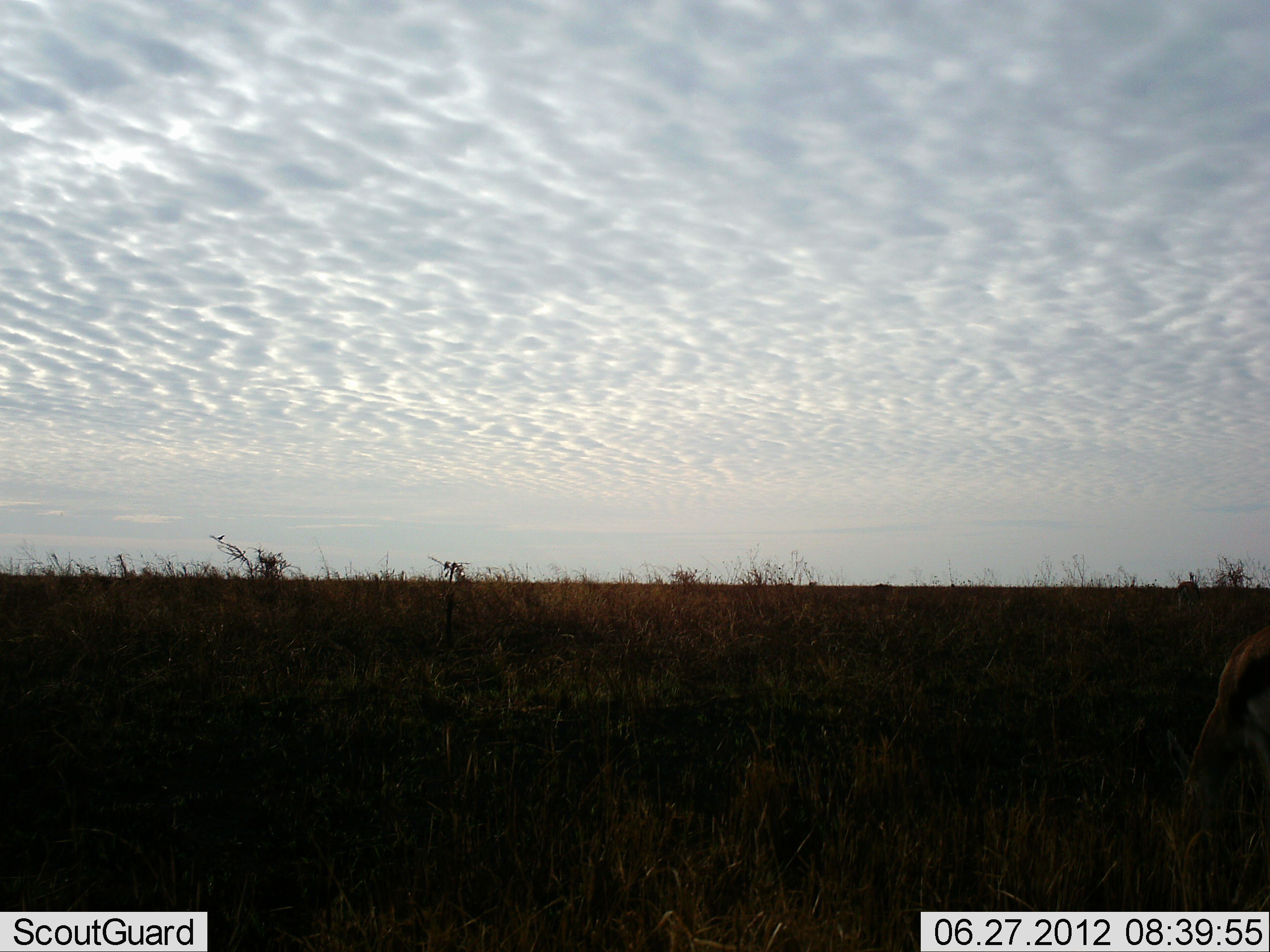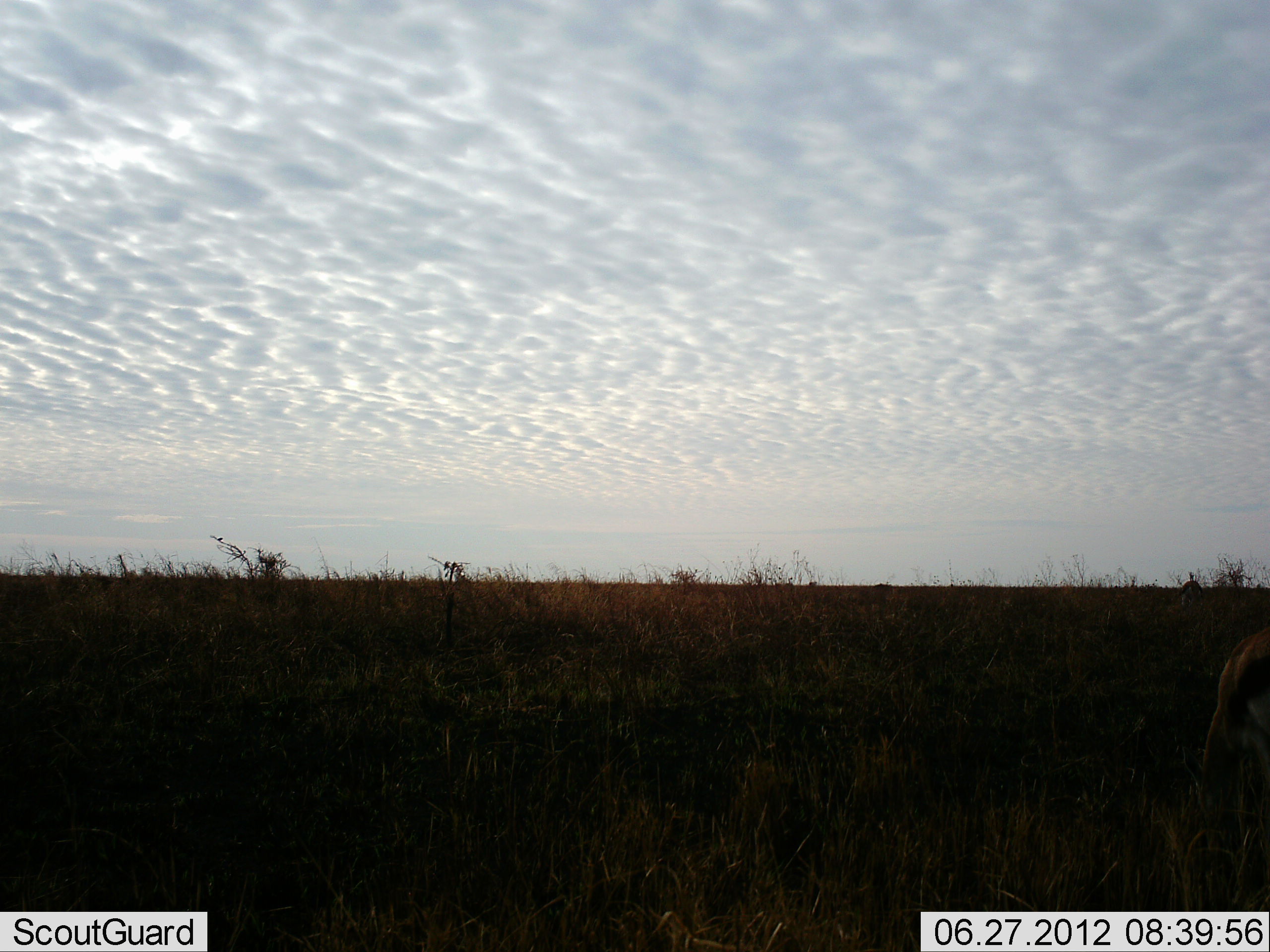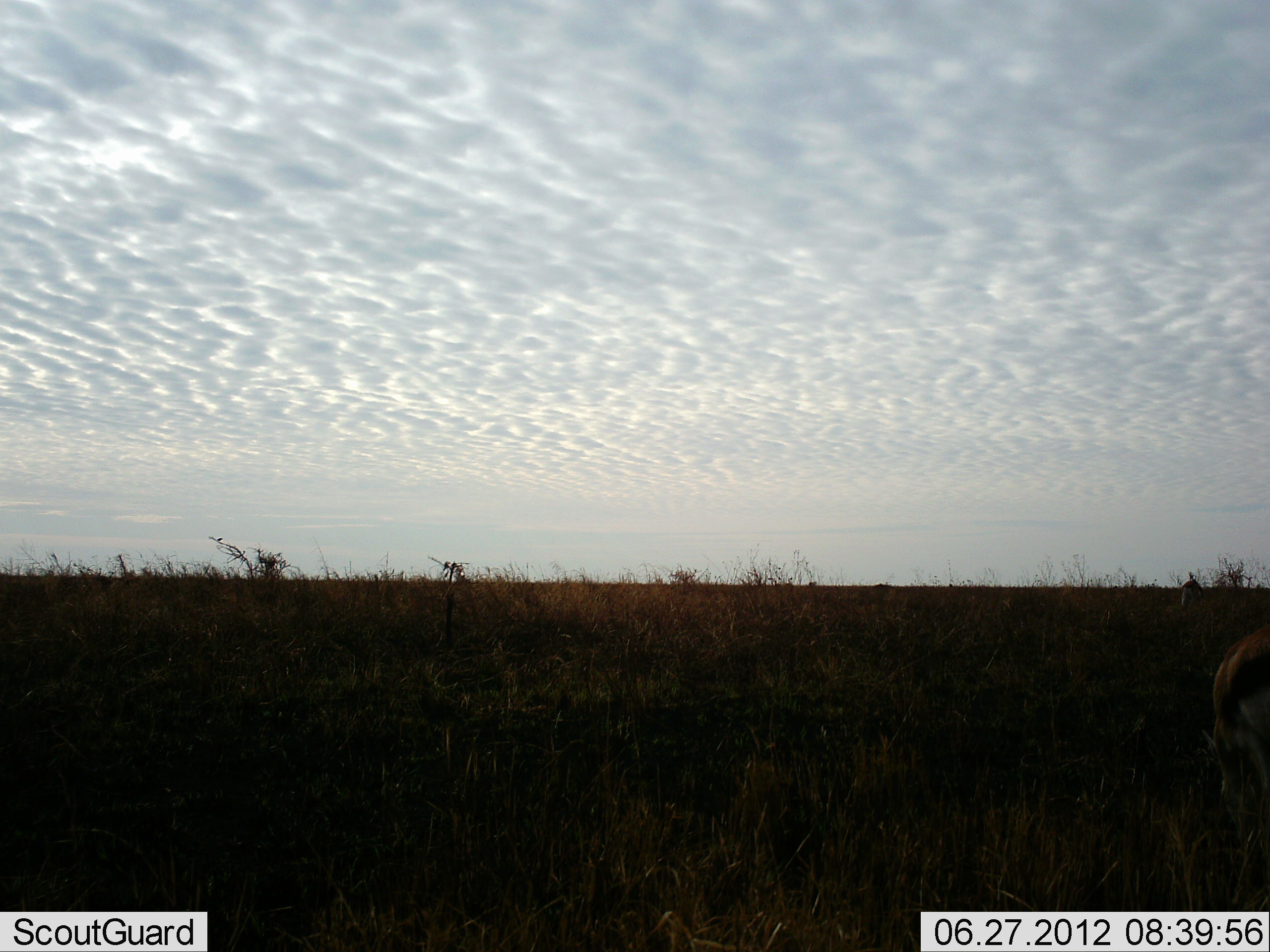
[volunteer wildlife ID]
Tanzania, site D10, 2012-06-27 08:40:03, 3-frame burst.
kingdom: Animalia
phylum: Chordata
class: Mammalia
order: Artiodactyla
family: Bovidae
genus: Eudorcas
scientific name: Eudorcas thomsonii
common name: thomson's gazelle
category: gazellethomsons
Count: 2.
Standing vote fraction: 43%.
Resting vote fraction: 0%.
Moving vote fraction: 0%.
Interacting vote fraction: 0%.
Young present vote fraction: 0%.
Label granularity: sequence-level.